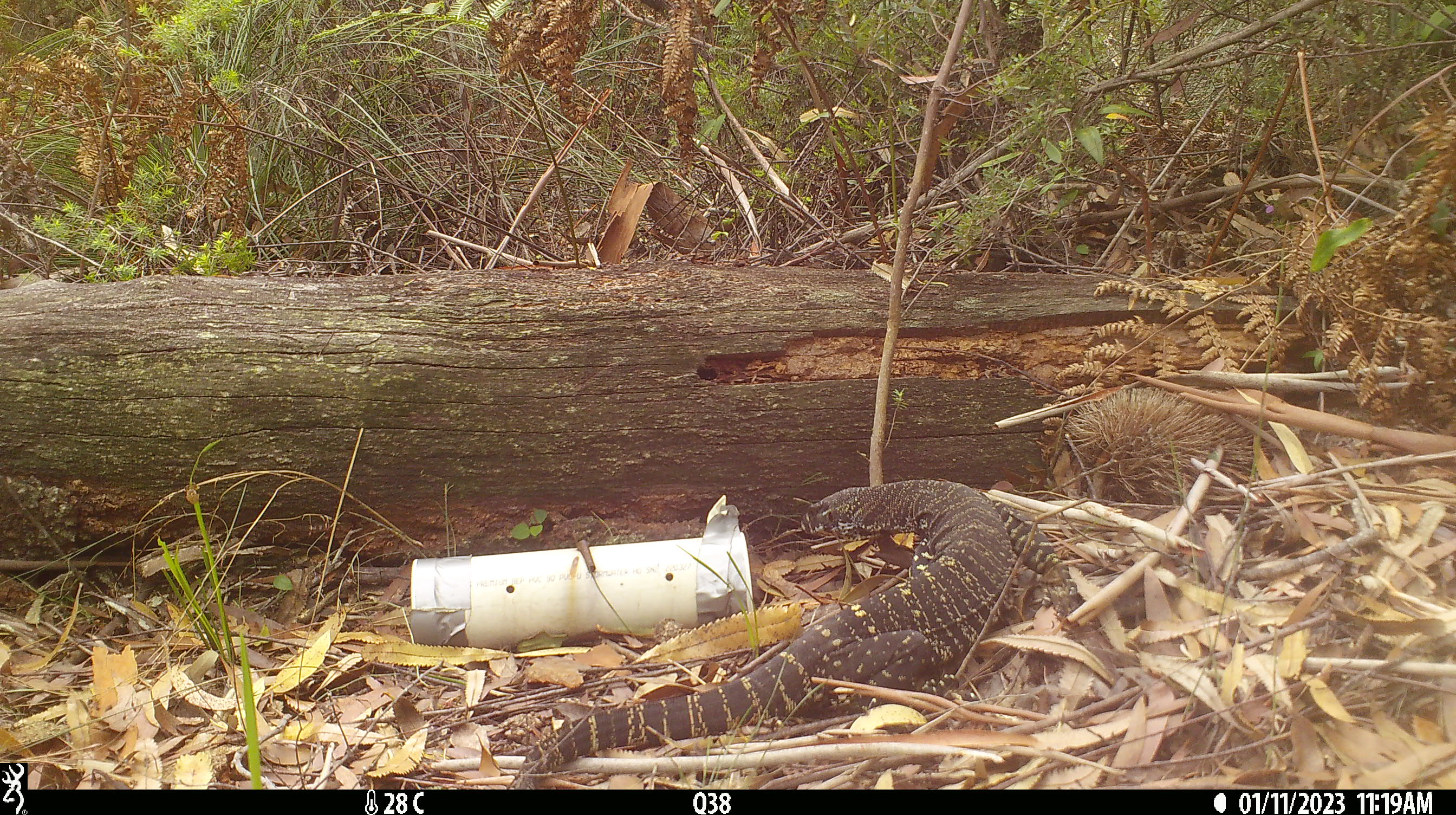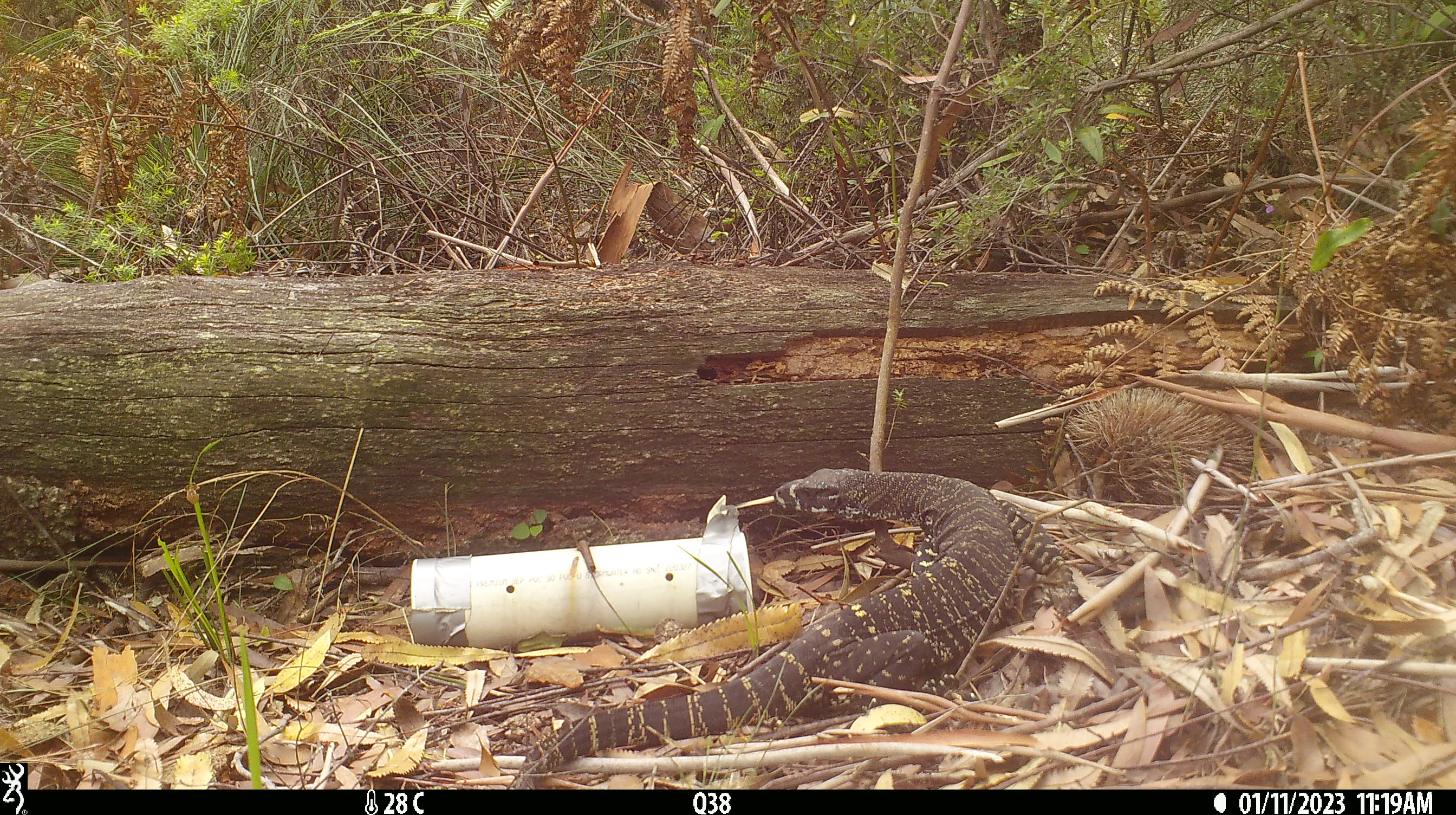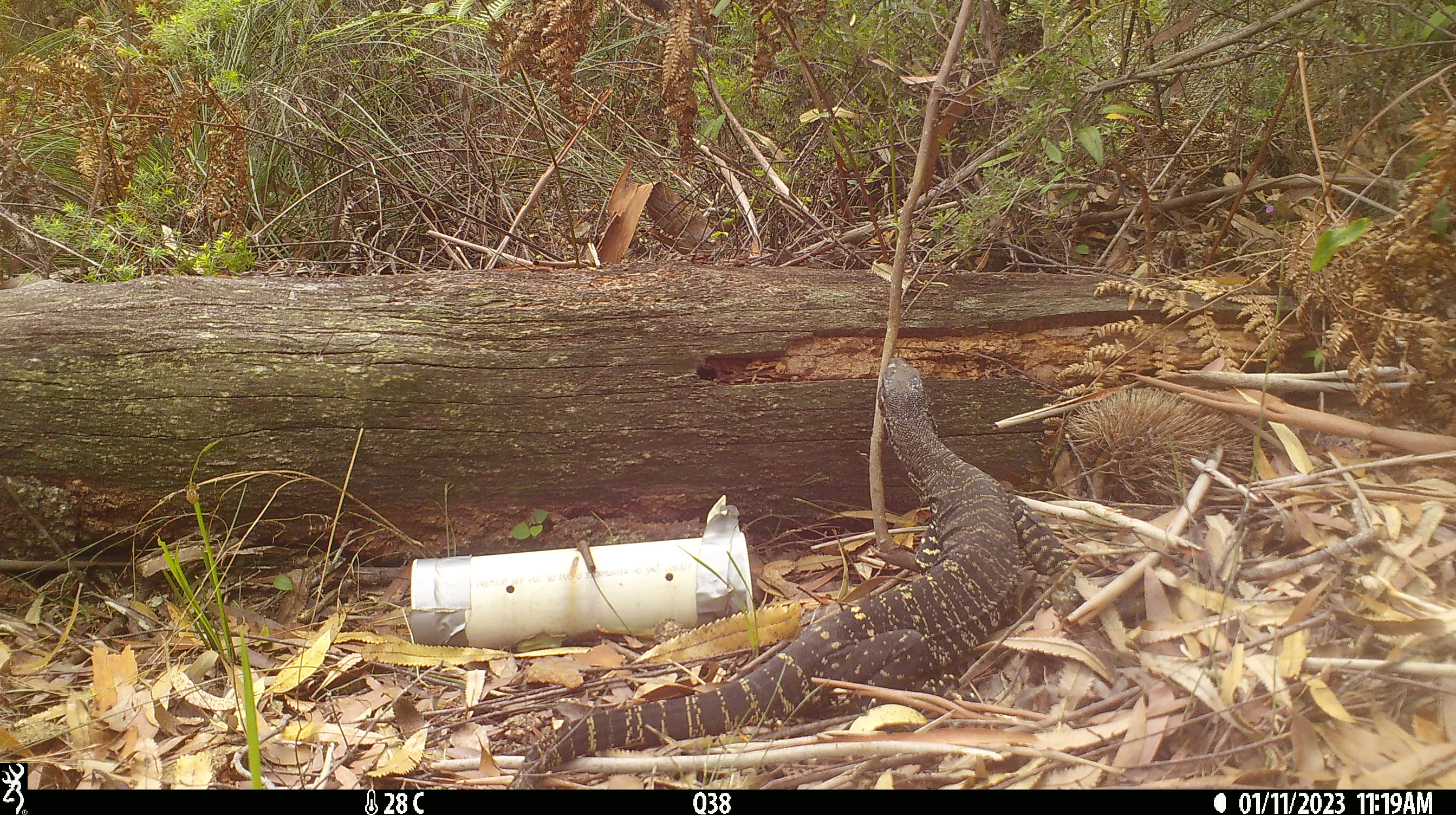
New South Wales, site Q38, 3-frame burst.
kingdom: Animalia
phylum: Chordata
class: Reptilia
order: Squamata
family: Varanidae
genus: Varanus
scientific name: Varanus varius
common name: lace monitor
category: goanna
Goanna (lace monitor) (Varanus varius).